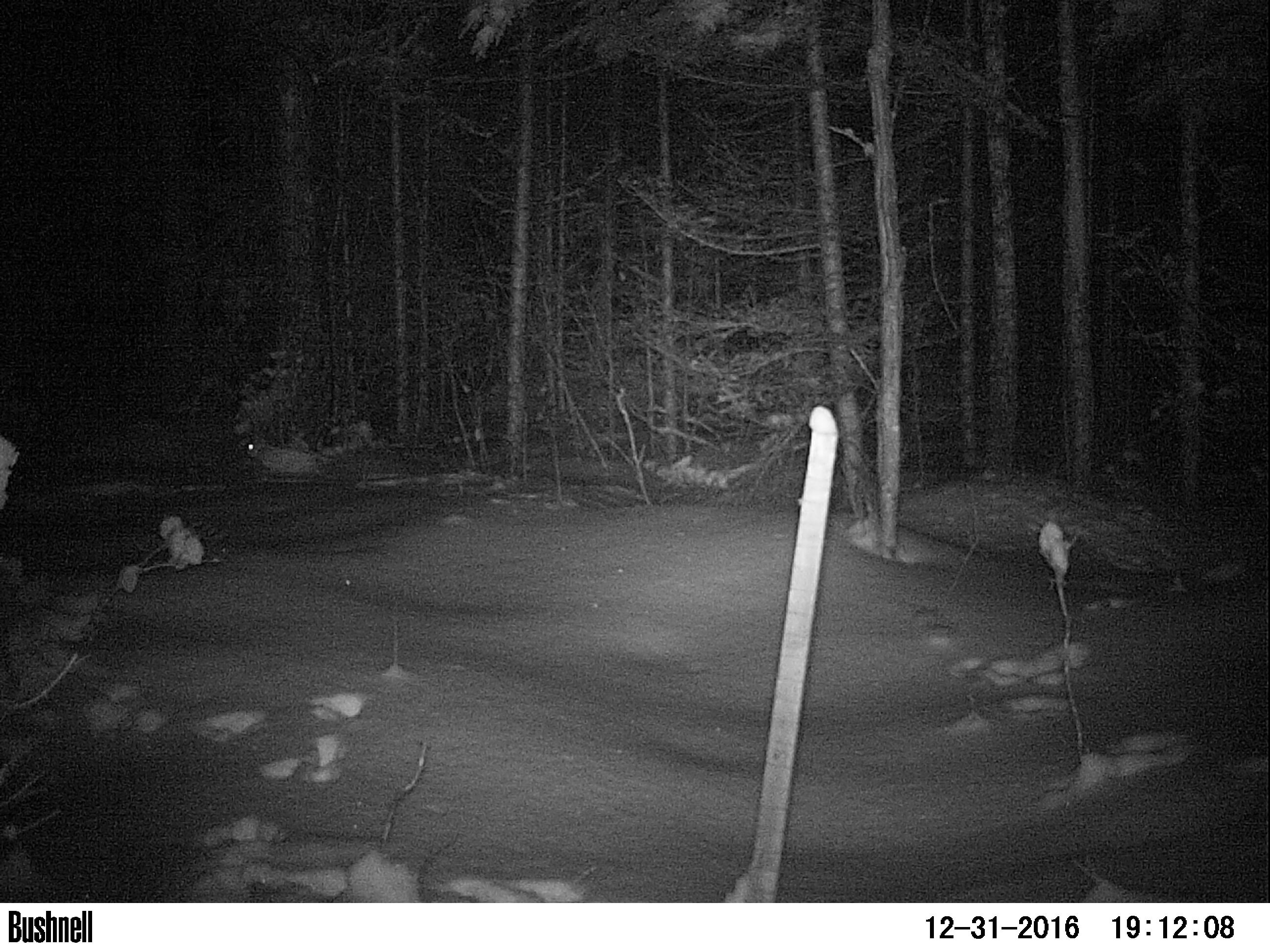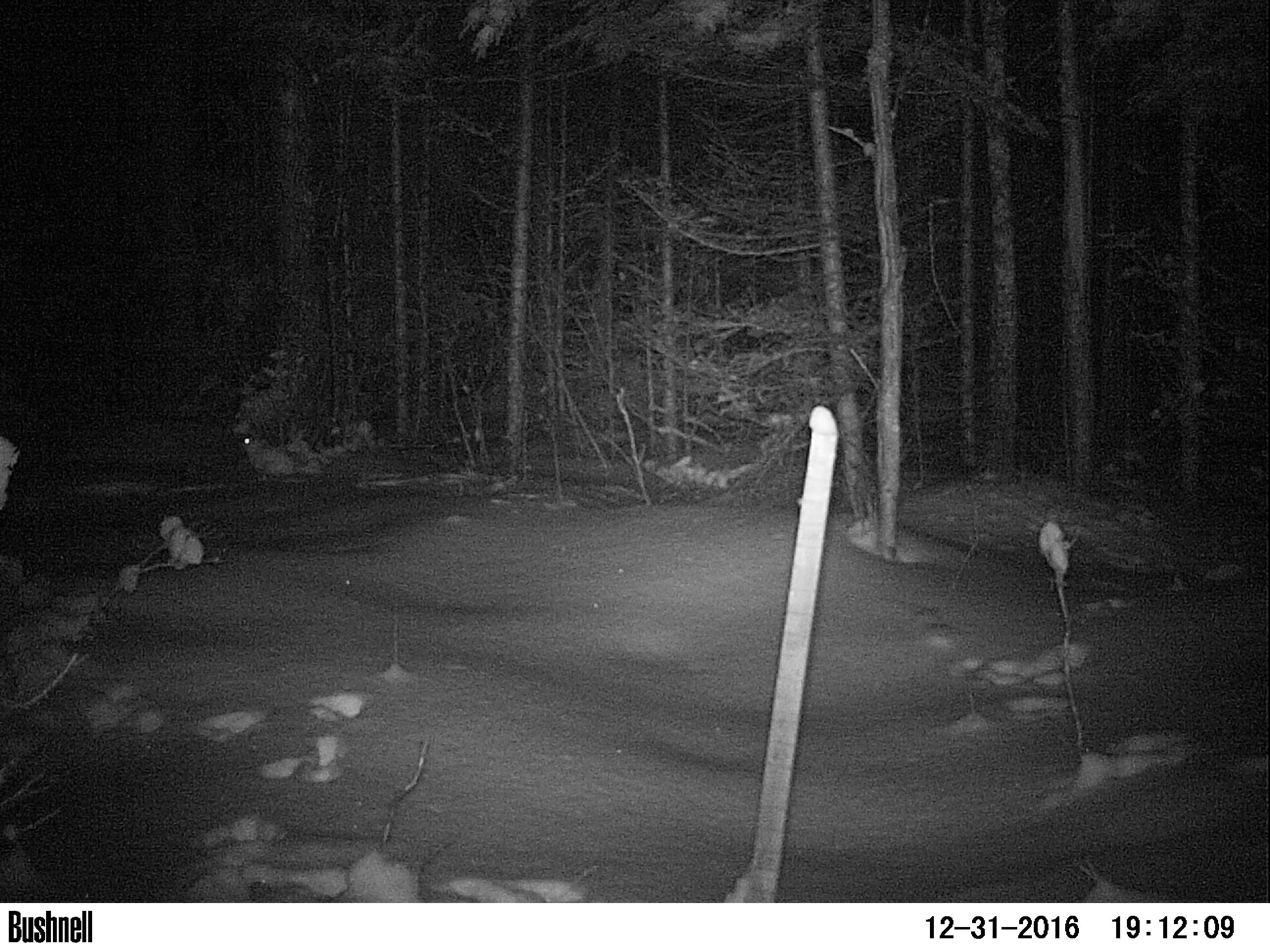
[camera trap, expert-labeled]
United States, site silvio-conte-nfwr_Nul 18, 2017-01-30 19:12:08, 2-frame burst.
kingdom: Animalia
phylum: Chordata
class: Mammalia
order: Lagomorpha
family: Leporidae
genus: Lepus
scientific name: Lepus americanus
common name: snowshoe hare